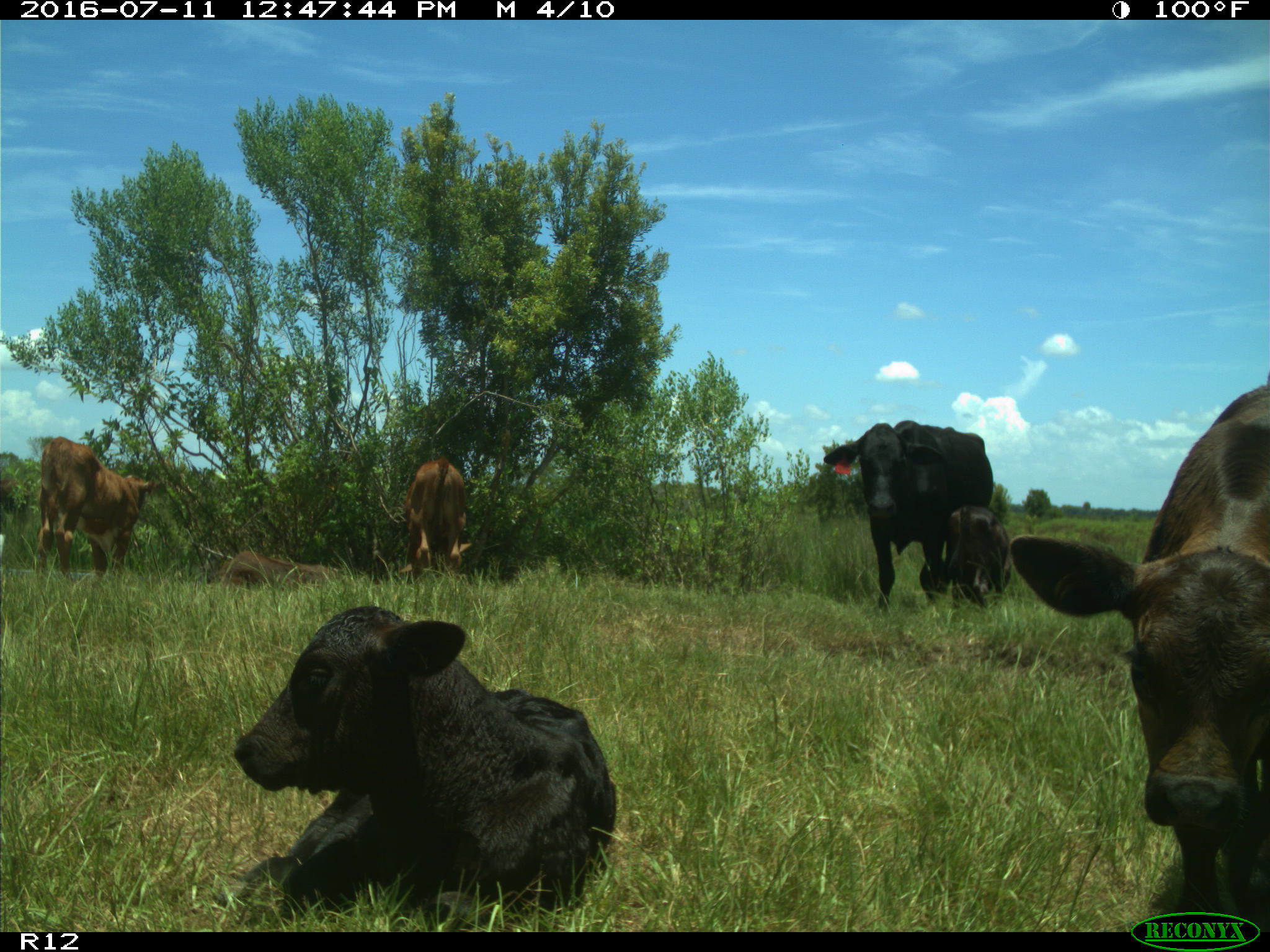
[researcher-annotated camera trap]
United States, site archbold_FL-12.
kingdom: Animalia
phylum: Chordata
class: Mammalia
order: Artiodactyla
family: Bovidae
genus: Bos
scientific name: Bos taurus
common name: domestic cow